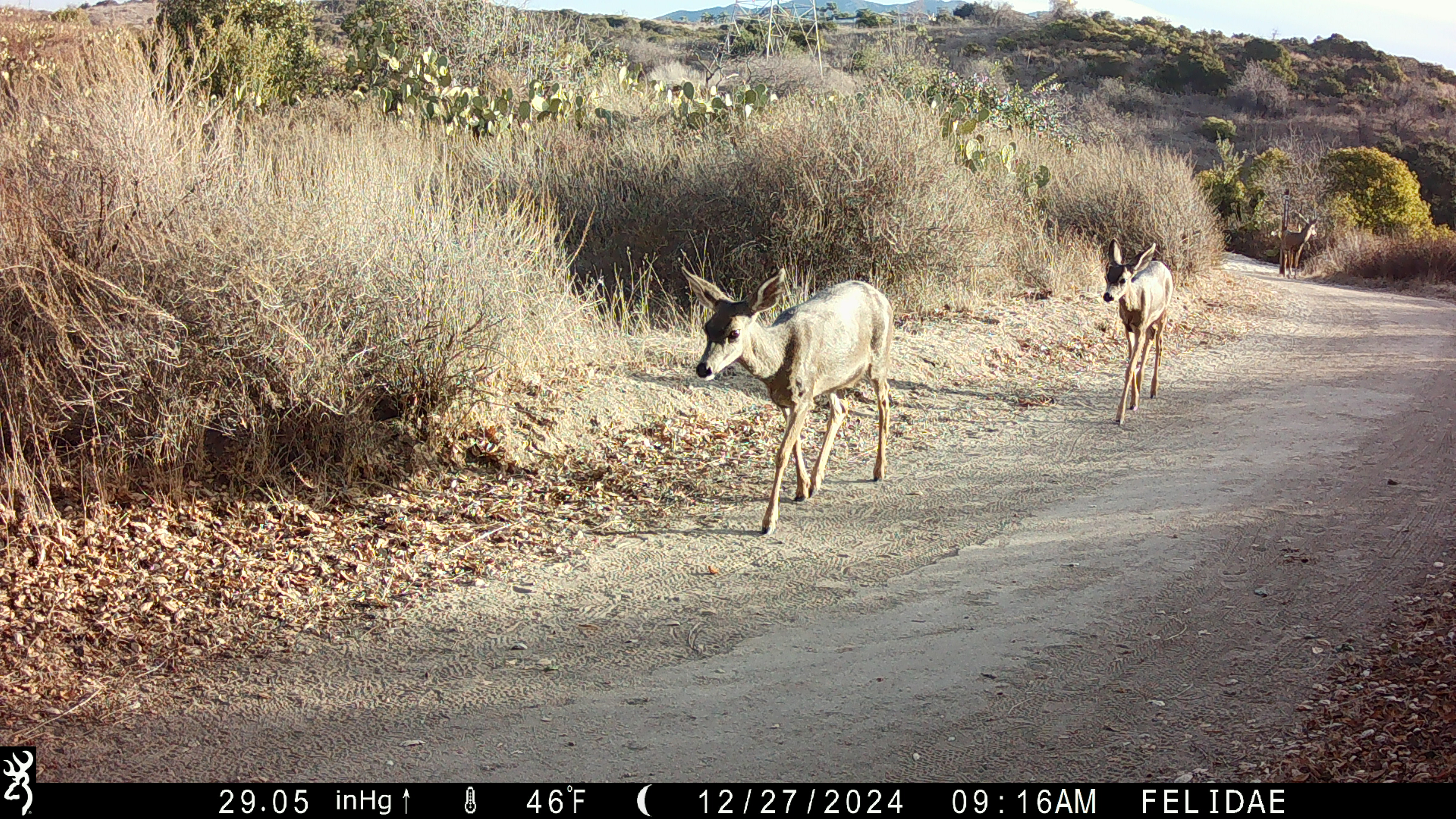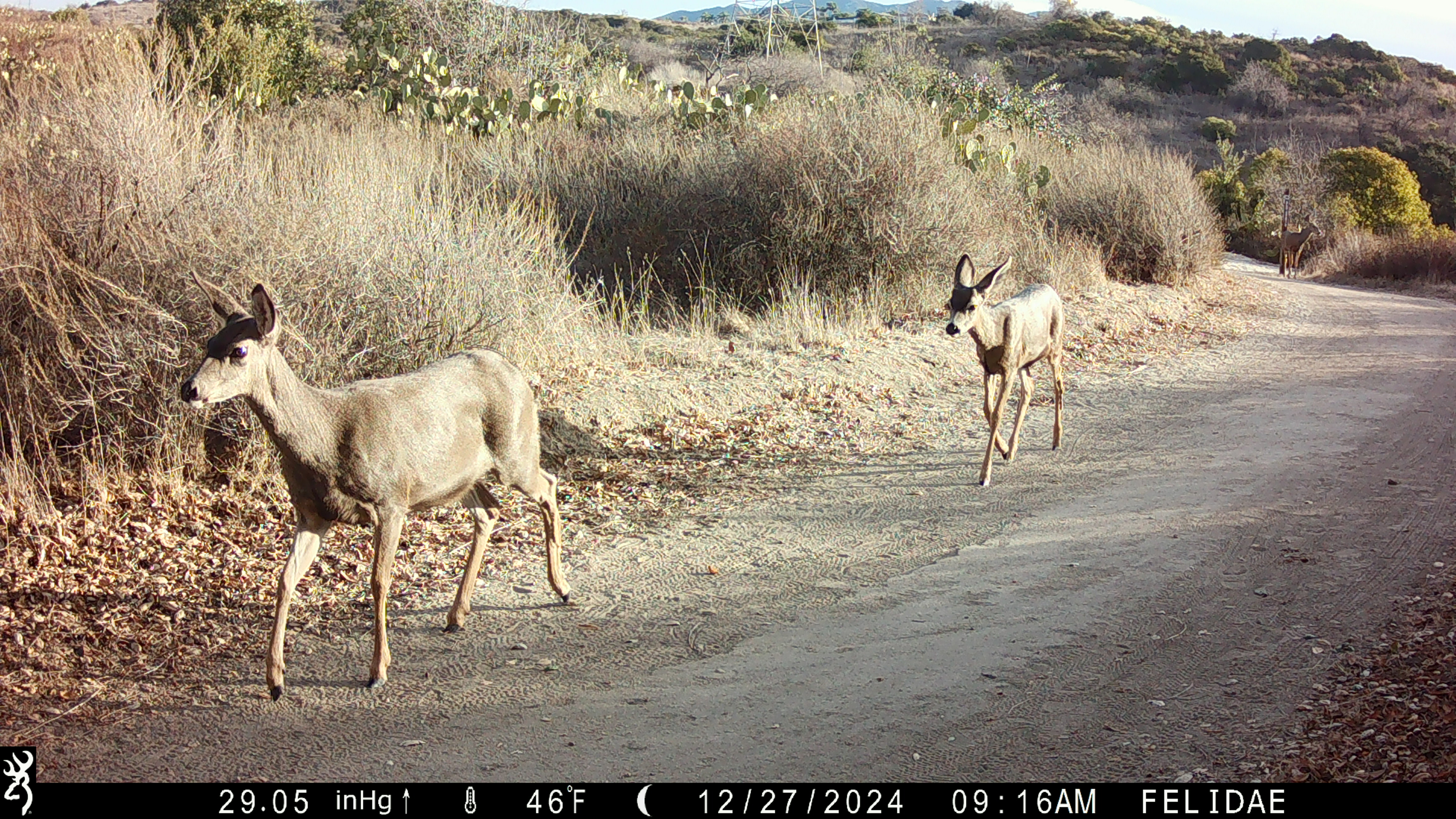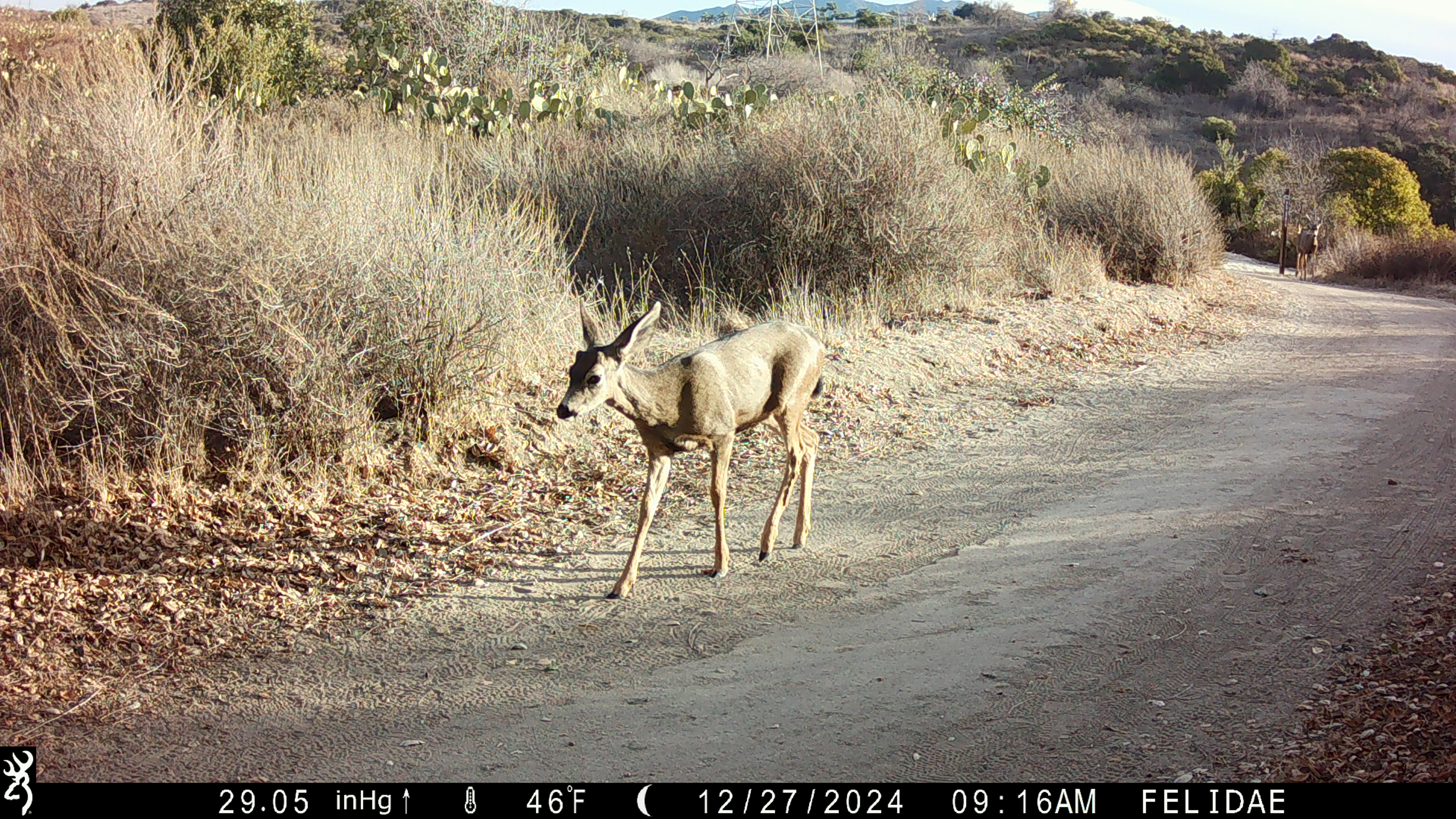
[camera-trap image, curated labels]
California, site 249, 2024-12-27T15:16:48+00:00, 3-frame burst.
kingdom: Animalia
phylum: Chordata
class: Mammalia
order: Artiodactyla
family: Cervidae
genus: Odocoileus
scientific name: Odocoileus hemionus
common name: mule deer